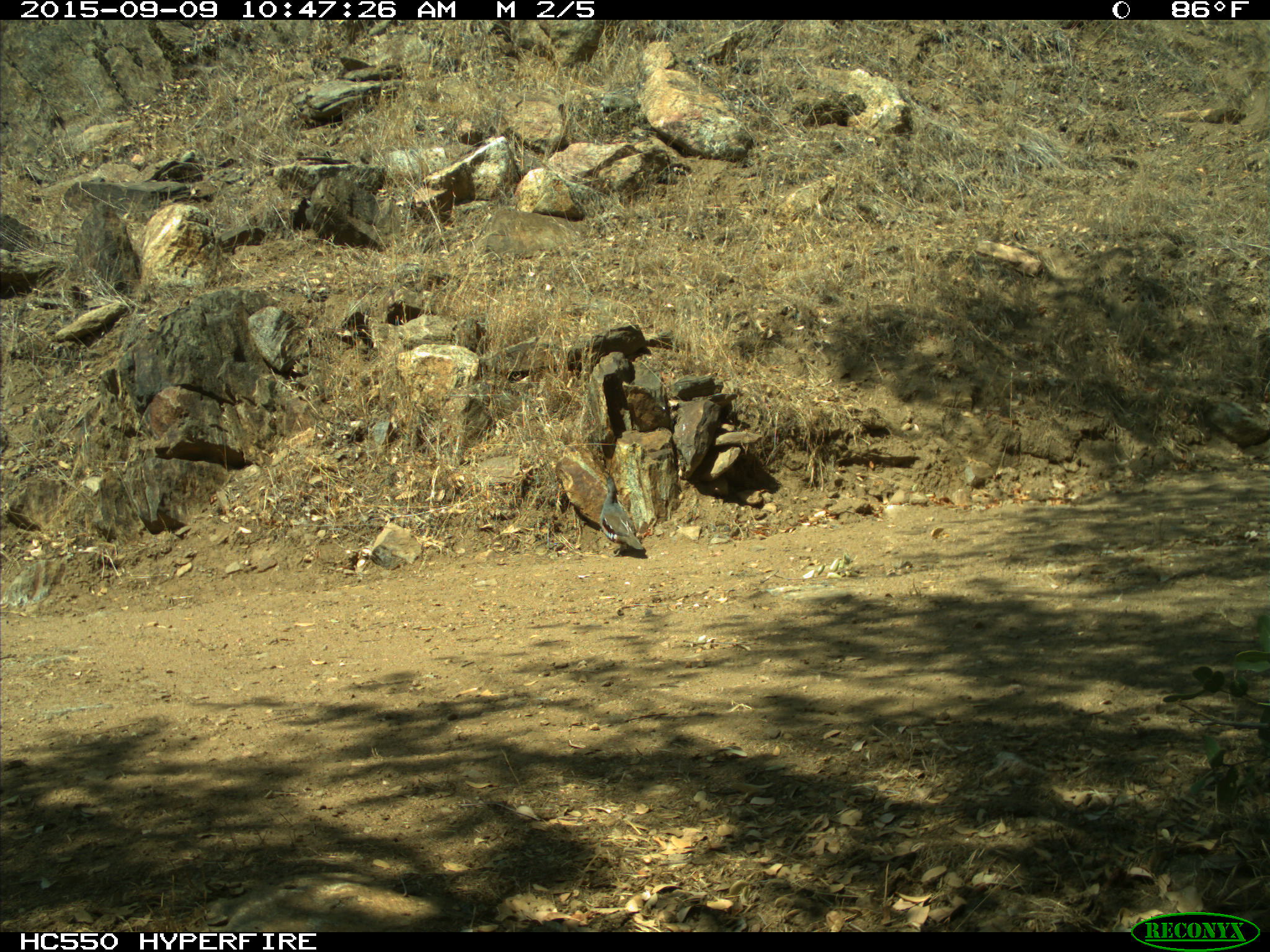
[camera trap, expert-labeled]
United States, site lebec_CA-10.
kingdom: Animalia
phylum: Chordata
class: Aves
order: Galliformes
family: Odontophoridae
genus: Callipepla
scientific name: Callipepla californica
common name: california quail